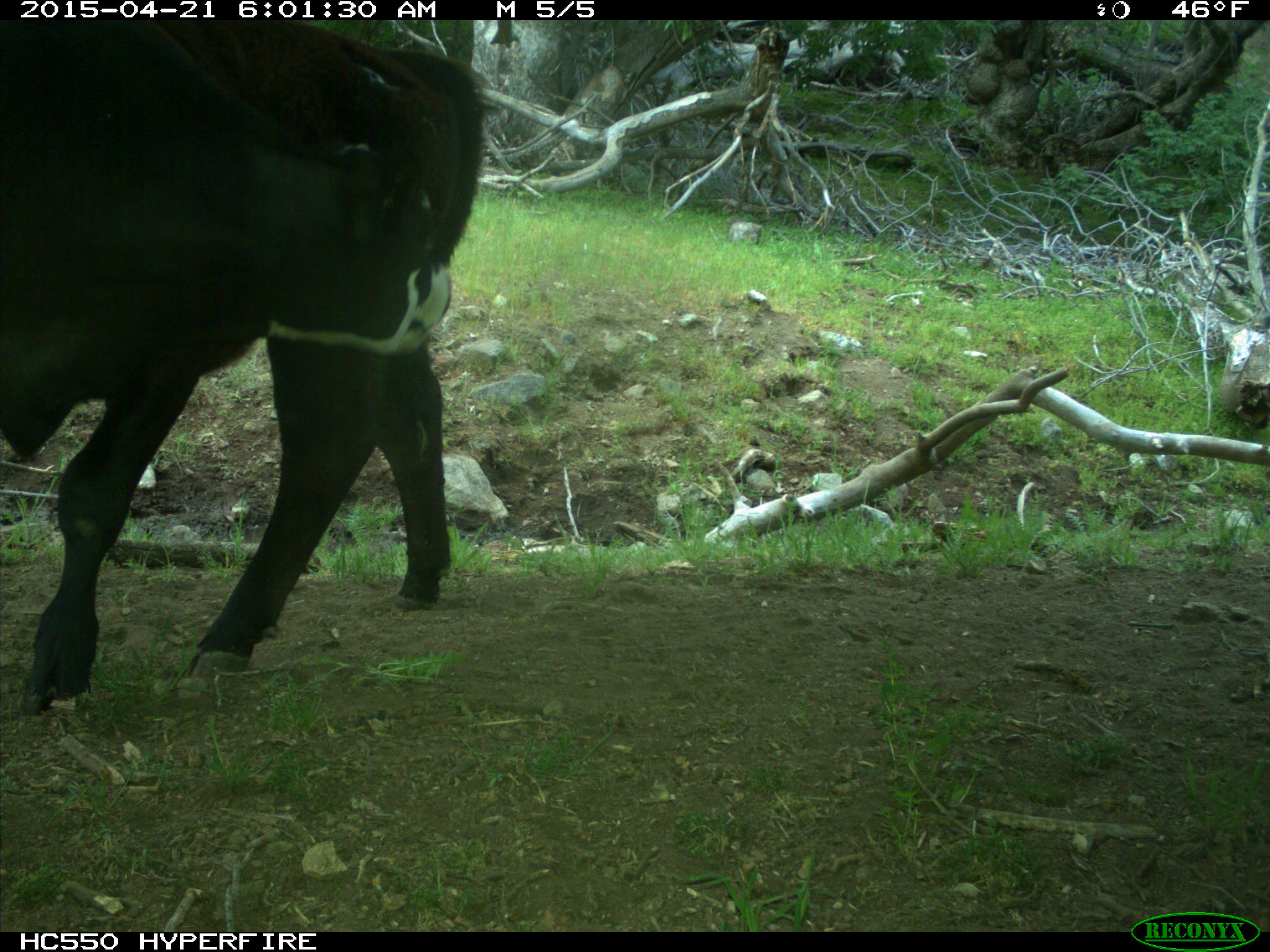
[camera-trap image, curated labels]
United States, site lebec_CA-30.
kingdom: Animalia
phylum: Chordata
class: Mammalia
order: Artiodactyla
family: Bovidae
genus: Bos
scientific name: Bos taurus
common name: domestic cow